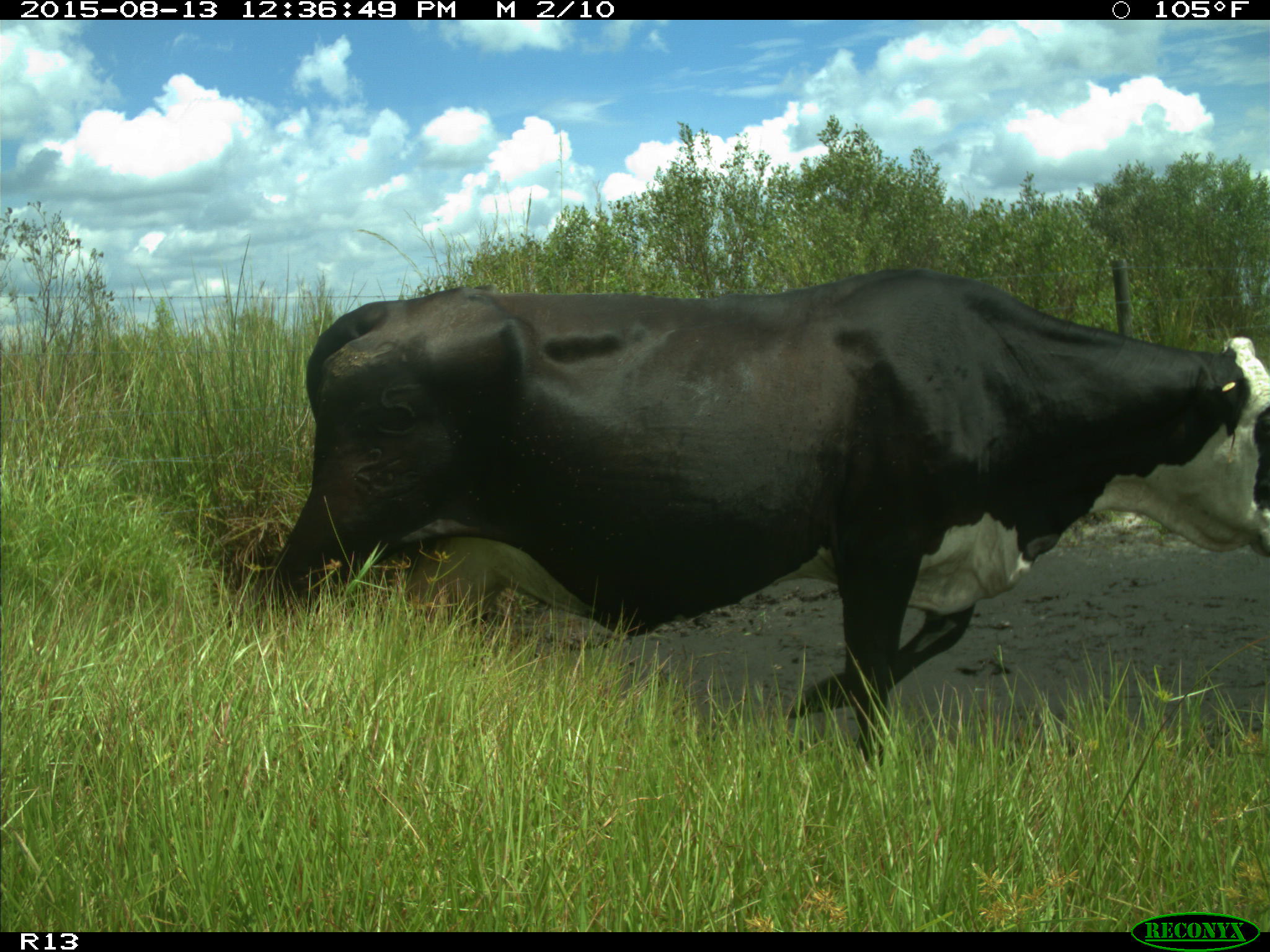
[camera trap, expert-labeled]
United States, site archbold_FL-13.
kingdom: Animalia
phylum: Chordata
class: Mammalia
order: Artiodactyla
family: Bovidae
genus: Bos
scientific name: Bos taurus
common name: domestic cow